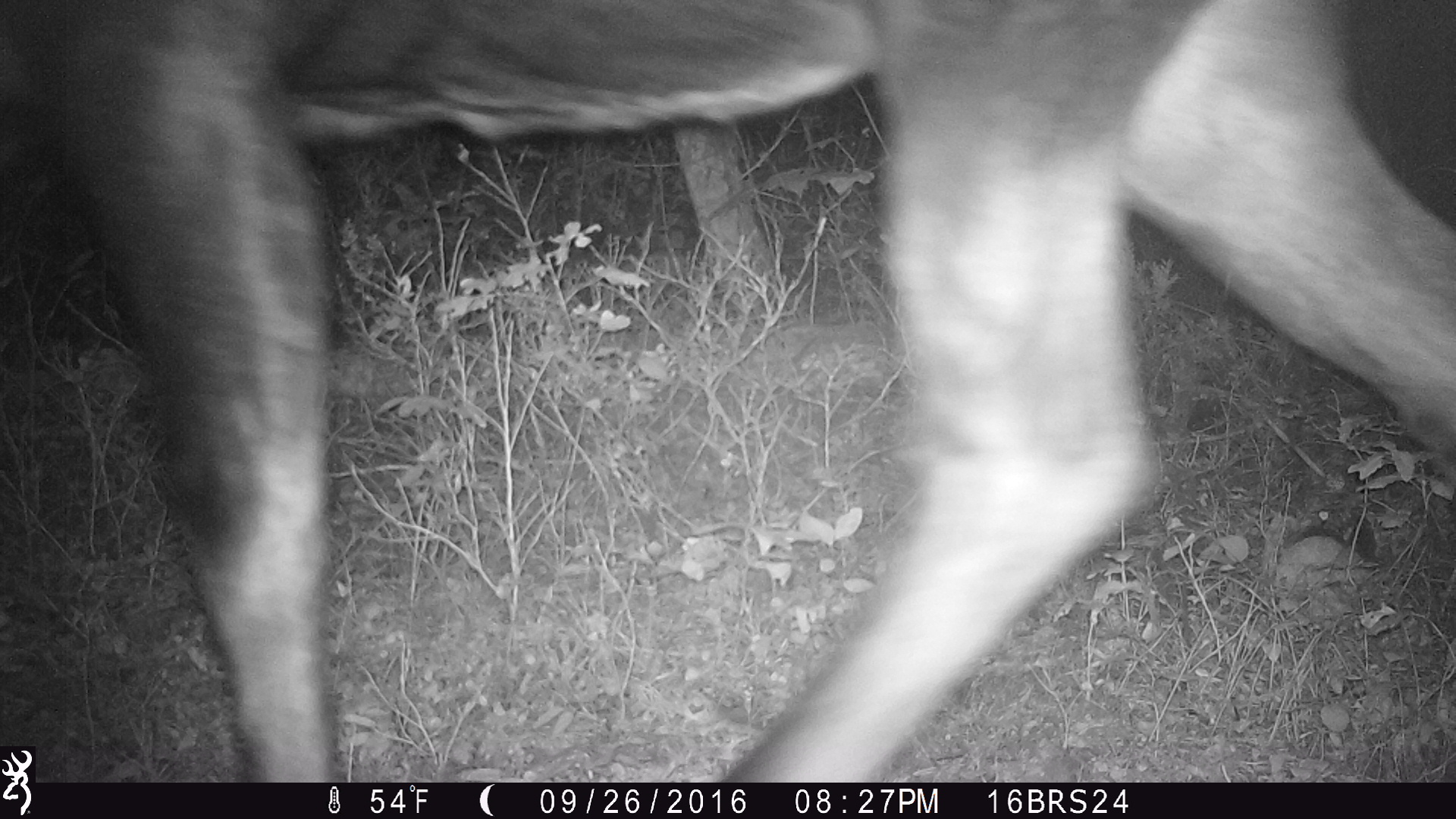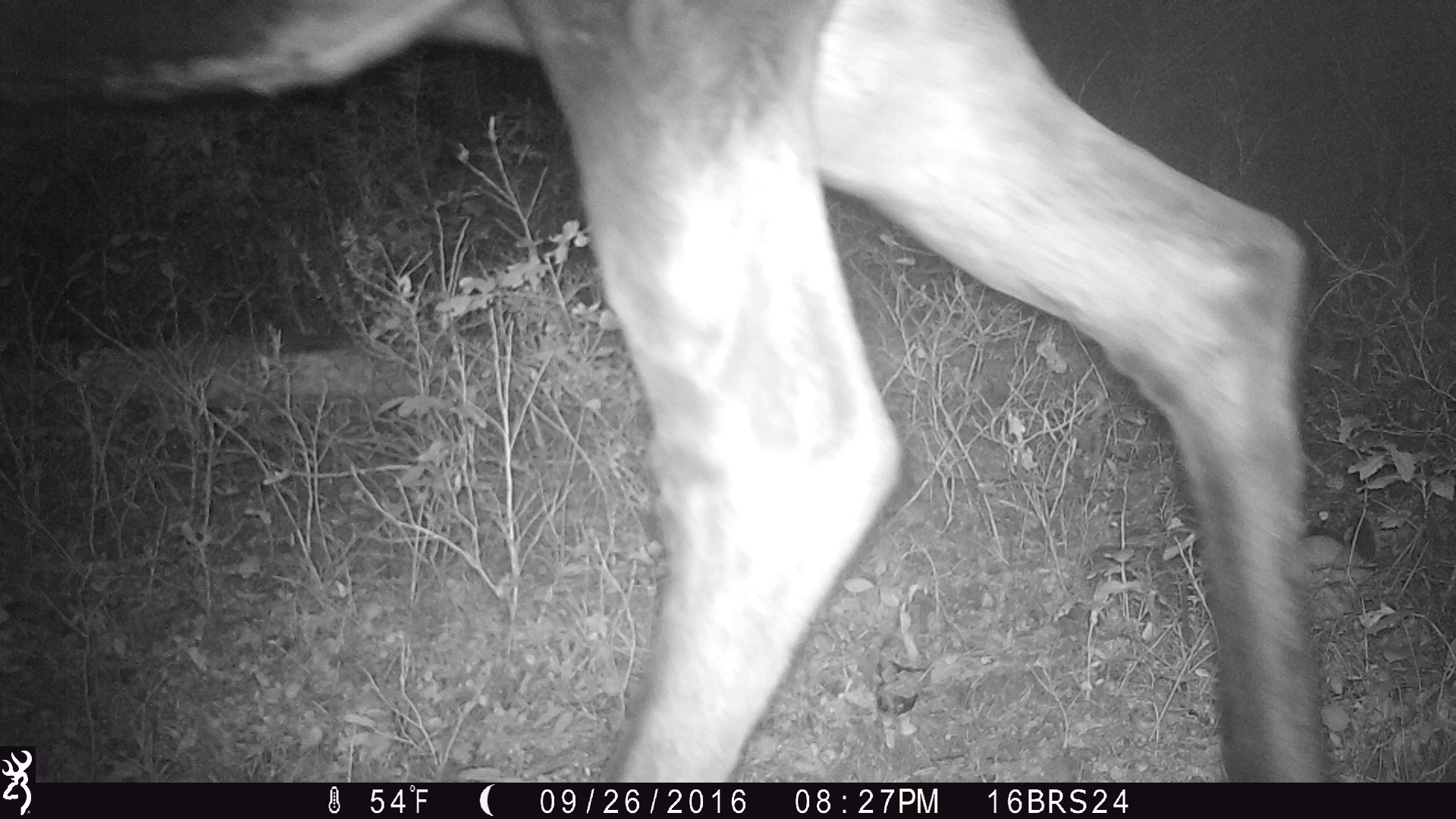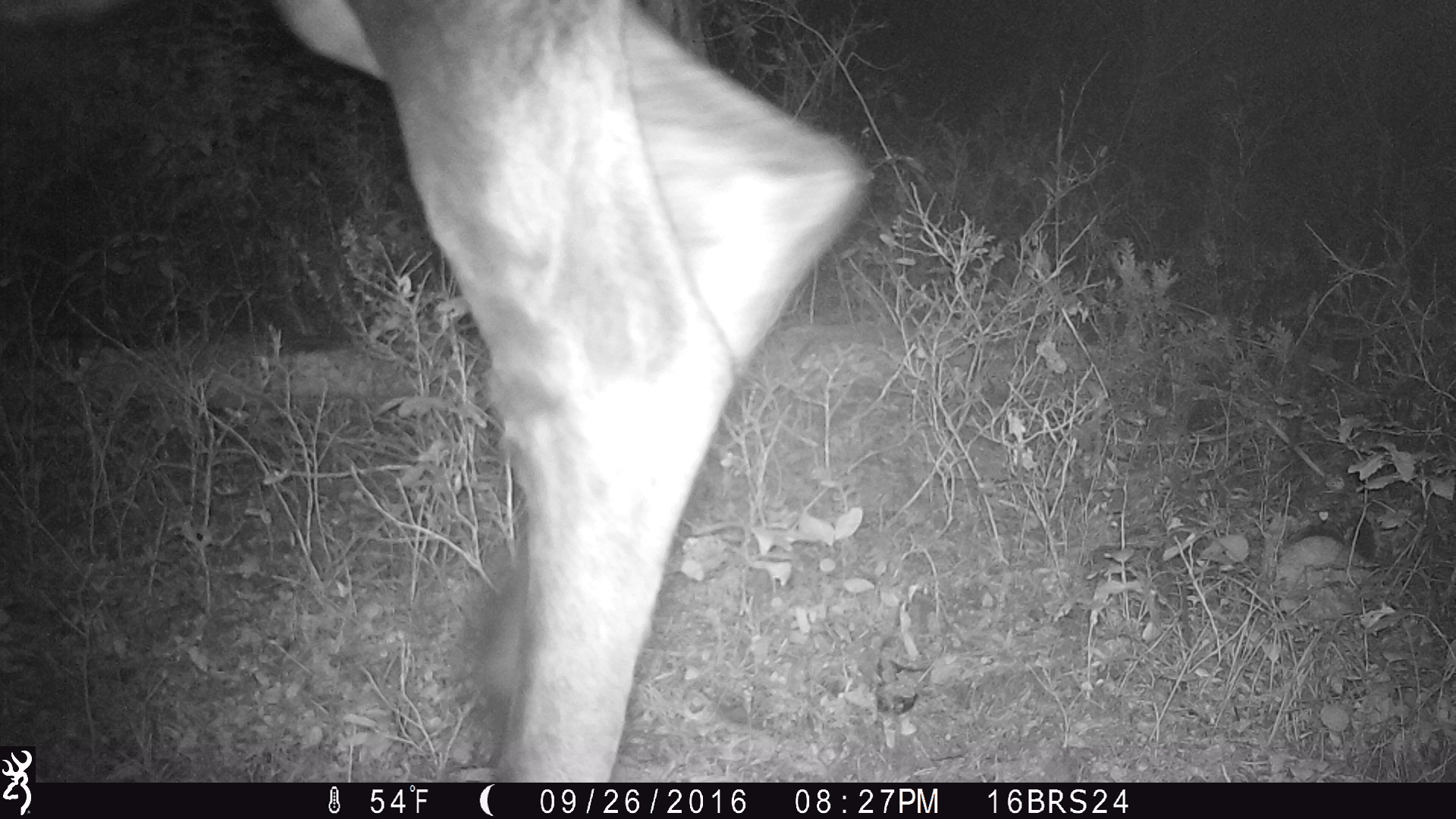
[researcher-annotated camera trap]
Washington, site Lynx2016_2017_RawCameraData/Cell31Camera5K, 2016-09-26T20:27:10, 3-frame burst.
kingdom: Animalia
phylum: Chordata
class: Mammalia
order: Artiodactyla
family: Cervidae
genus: Alces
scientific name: Alces alces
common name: moose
Alces alces (moose). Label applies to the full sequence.